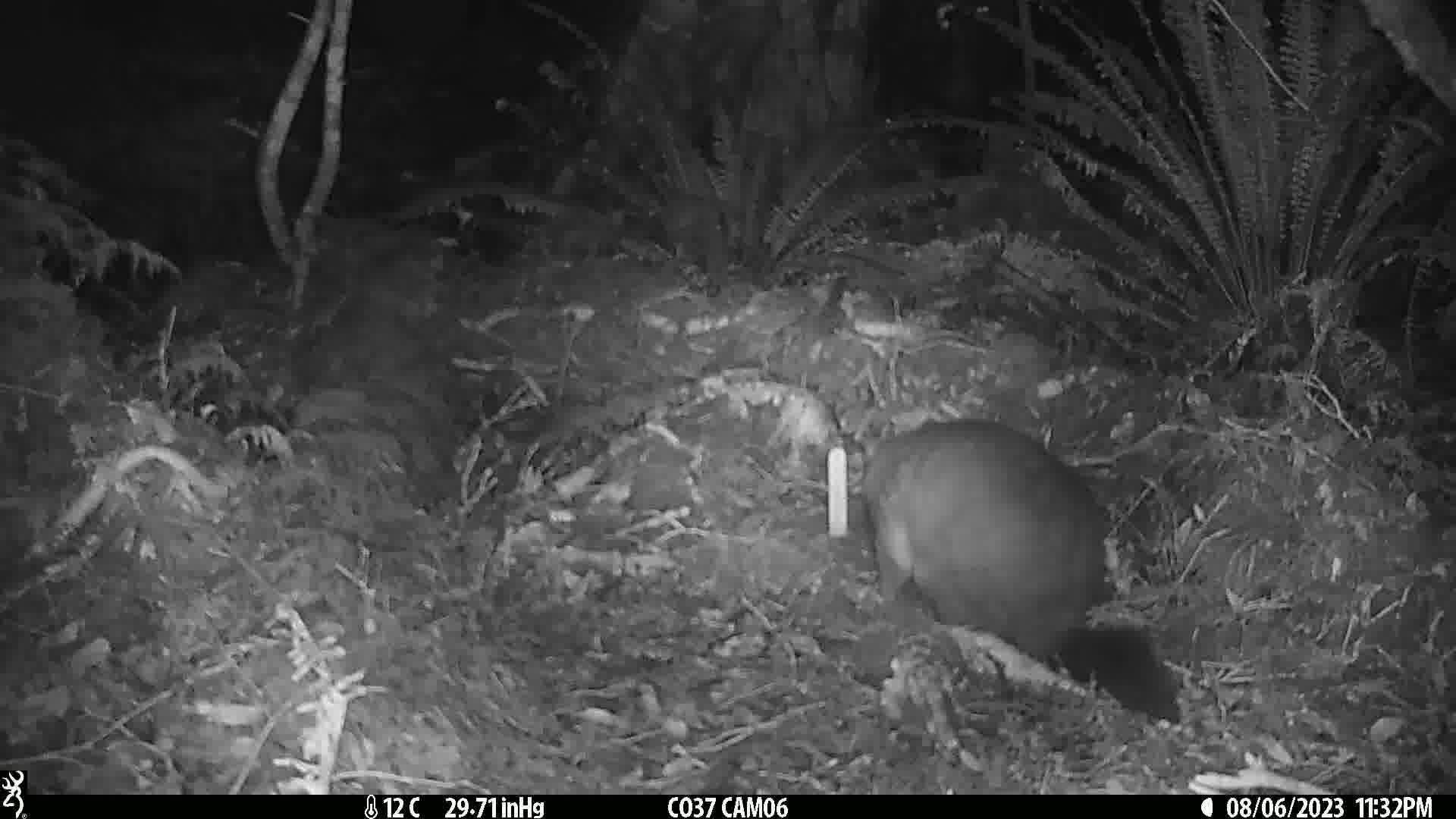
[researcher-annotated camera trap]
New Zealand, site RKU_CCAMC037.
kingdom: Animalia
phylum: Chordata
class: Mammalia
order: Diprotodontia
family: Phalangeridae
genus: Trichosurus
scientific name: Trichosurus vulpecula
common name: common brushtail possum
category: possum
Possum (common brushtail possum) (Trichosurus vulpecula).